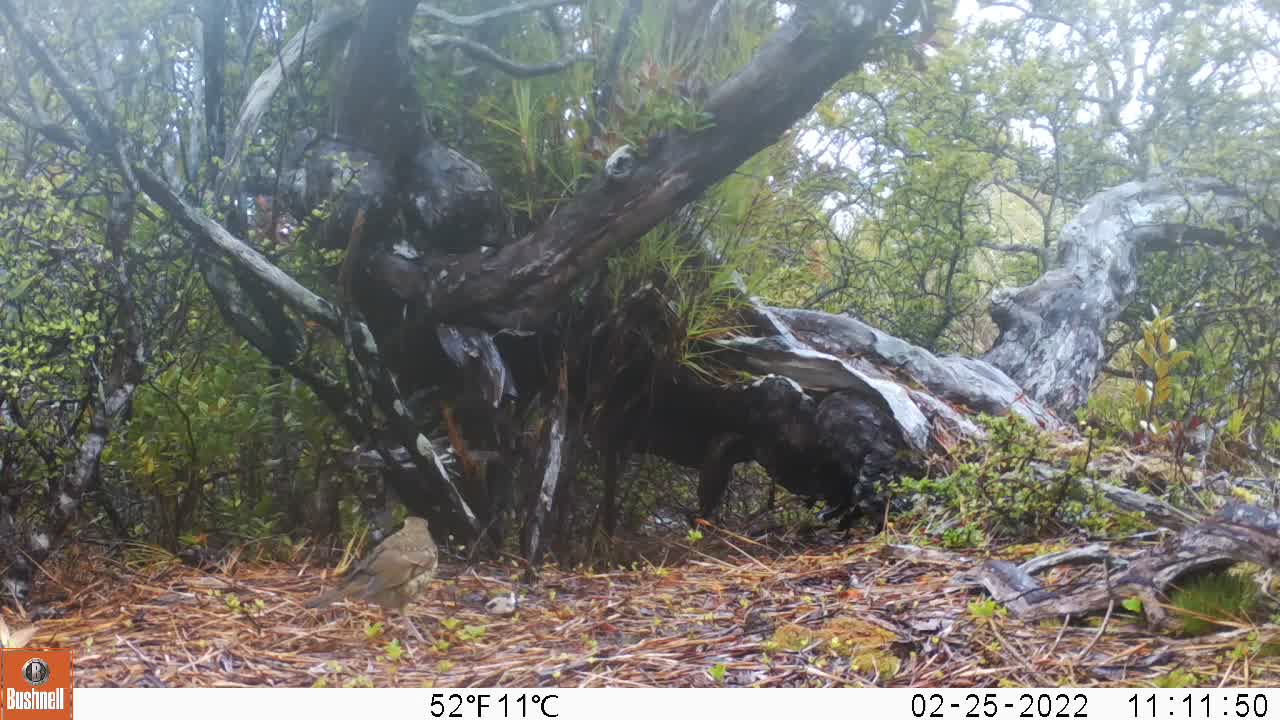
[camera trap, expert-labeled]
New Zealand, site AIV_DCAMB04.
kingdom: Animalia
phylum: Chordata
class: Aves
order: Passeriformes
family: Turdidae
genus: Turdus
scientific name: Turdus philomelos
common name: song thrush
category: thrush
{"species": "thrush (song thrush) (Turdus philomelos)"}